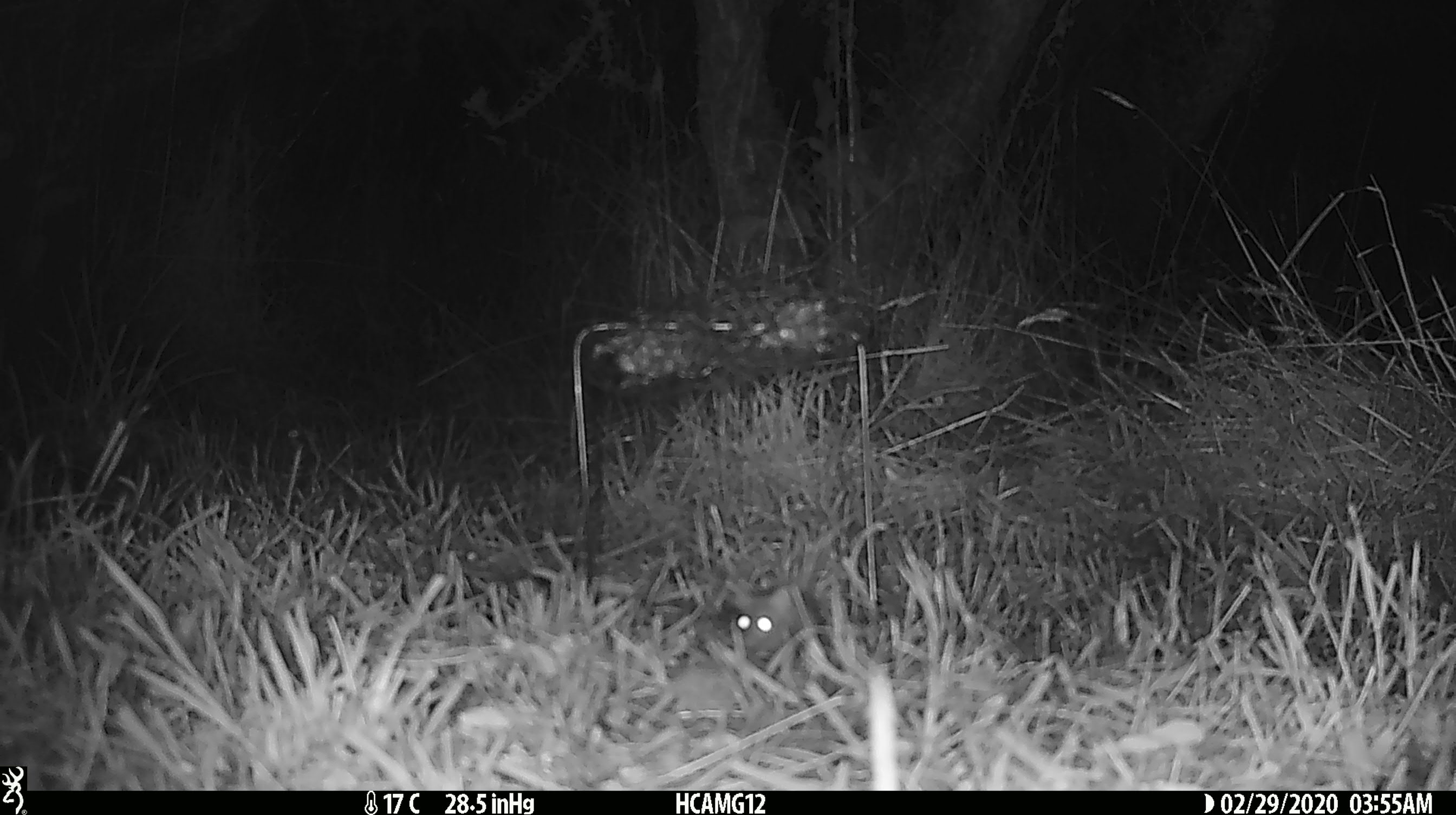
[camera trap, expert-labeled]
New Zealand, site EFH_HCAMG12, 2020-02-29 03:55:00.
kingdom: Animalia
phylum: Chordata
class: Mammalia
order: Rodentia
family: Muridae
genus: Mus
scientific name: Mus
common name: mouse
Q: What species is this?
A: Mouse (Mus).